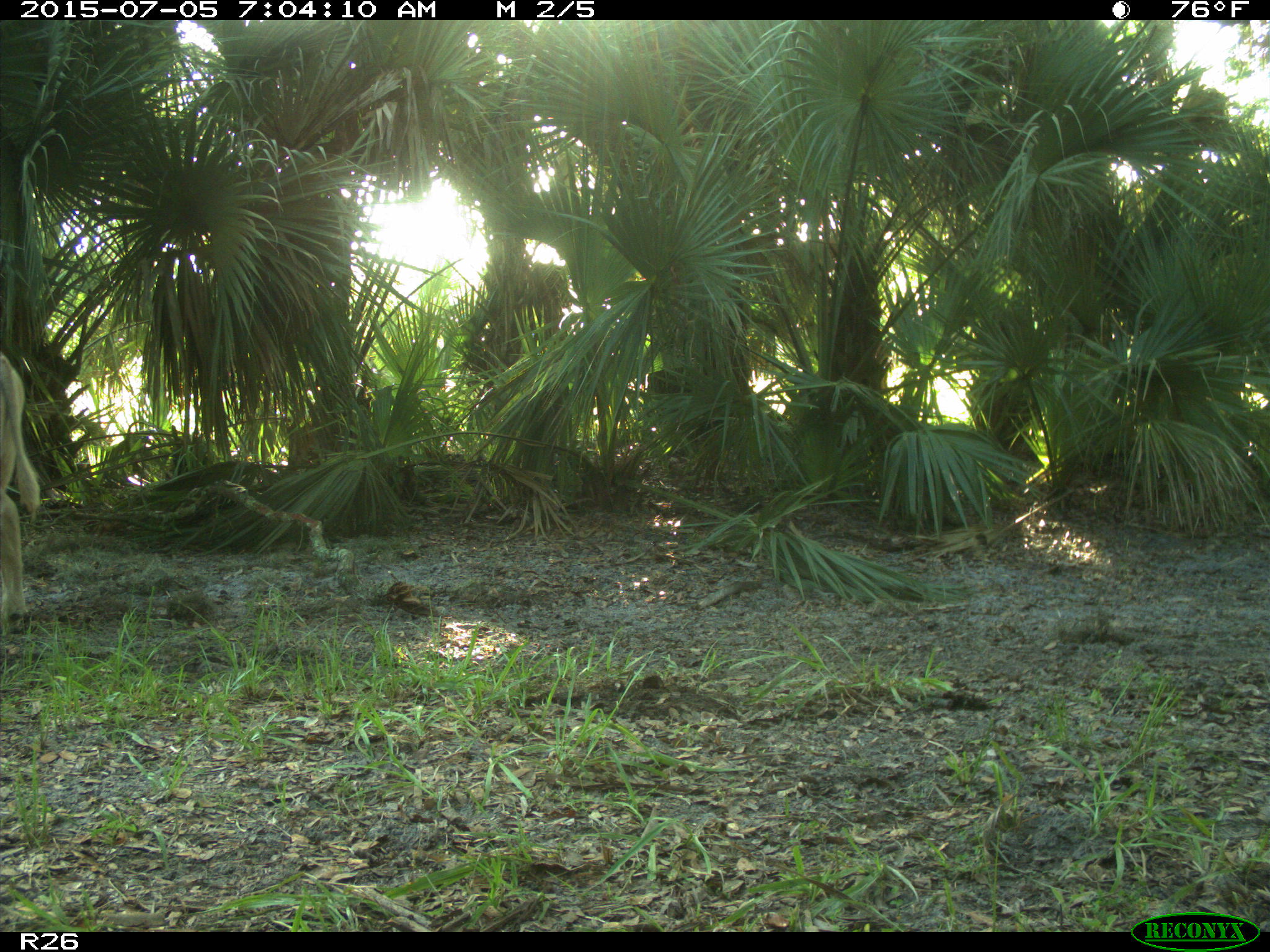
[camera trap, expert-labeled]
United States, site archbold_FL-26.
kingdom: Animalia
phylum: Chordata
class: Mammalia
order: Artiodactyla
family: Bovidae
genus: Bos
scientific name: Bos taurus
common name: domestic cow